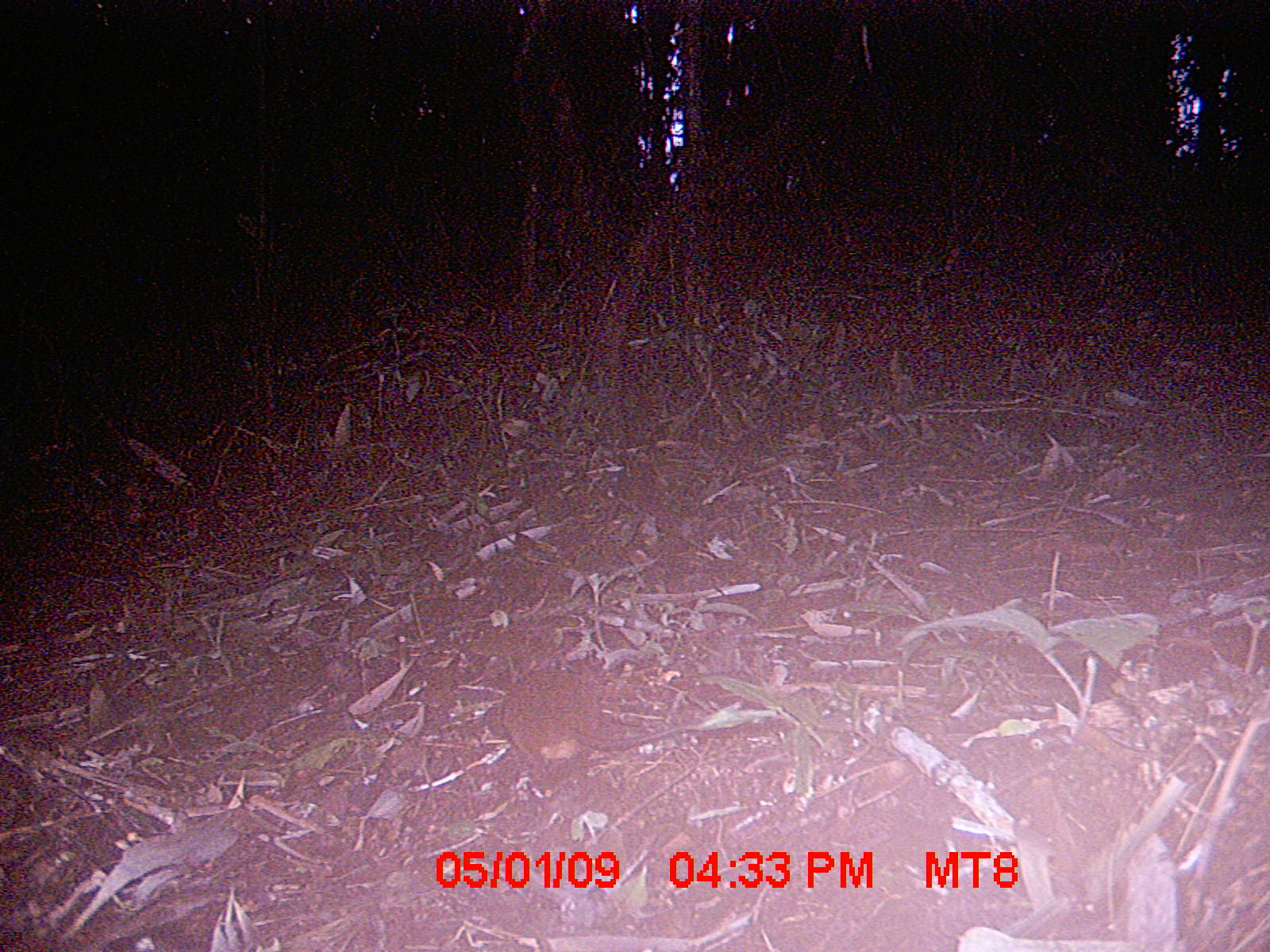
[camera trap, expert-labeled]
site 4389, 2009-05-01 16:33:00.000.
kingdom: Animalia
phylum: Chordata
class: Mammalia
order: Rodentia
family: Nesomyidae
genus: Nesomys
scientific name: Nesomys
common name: nesomys rodents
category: nesomys sp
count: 1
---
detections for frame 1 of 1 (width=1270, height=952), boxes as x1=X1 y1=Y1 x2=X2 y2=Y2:
nesomys sp: x1=482 y1=668 x2=710 y2=775